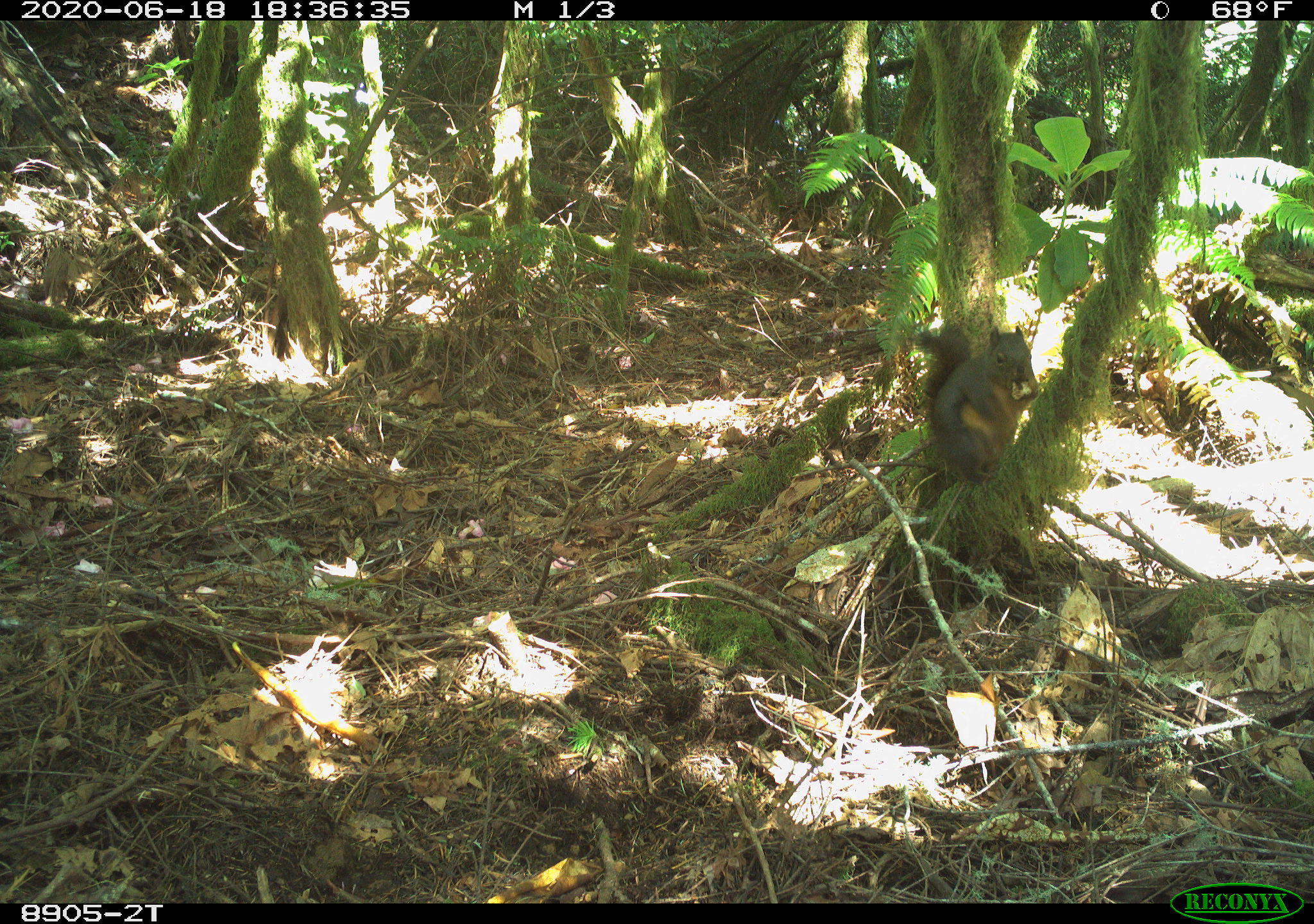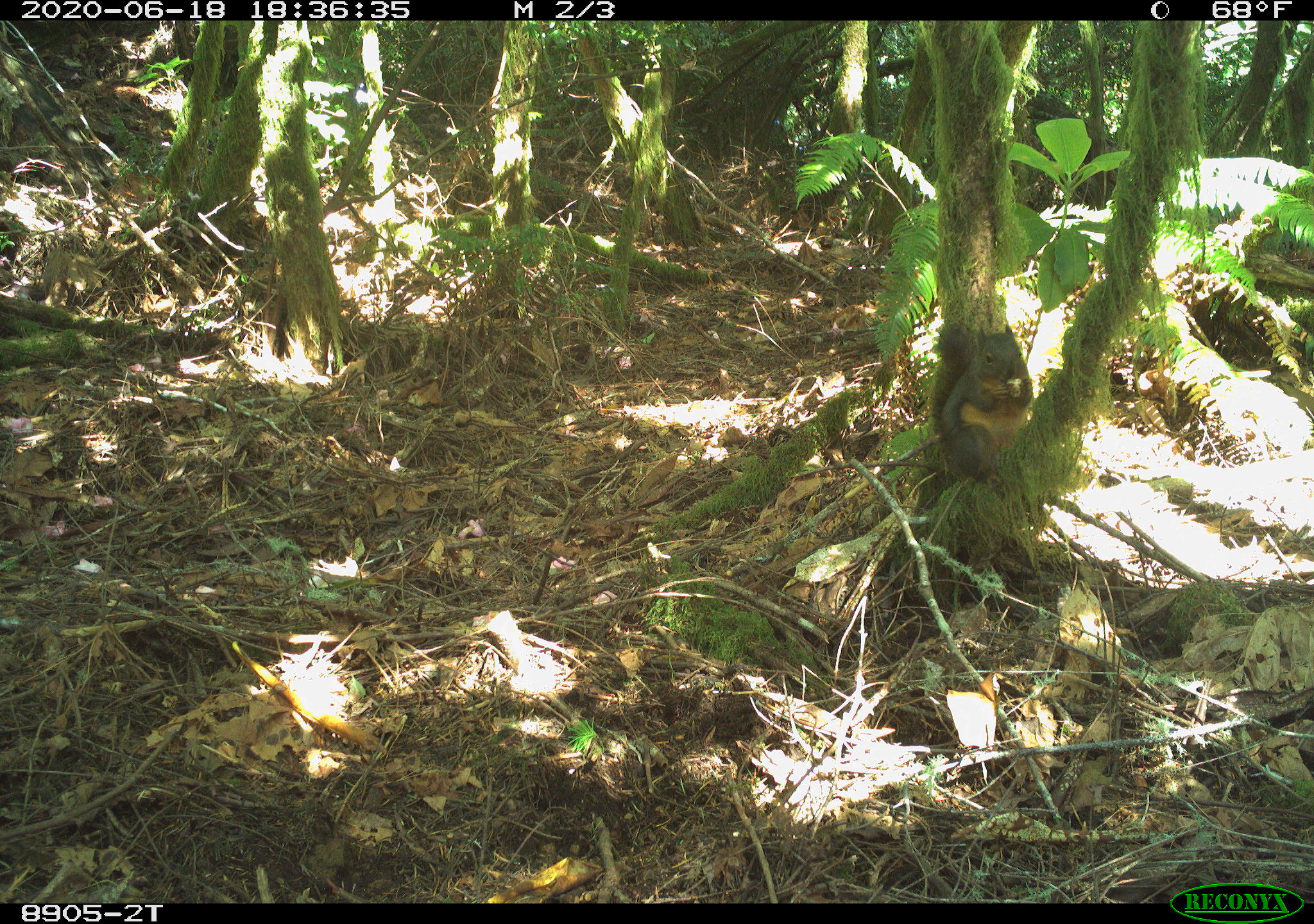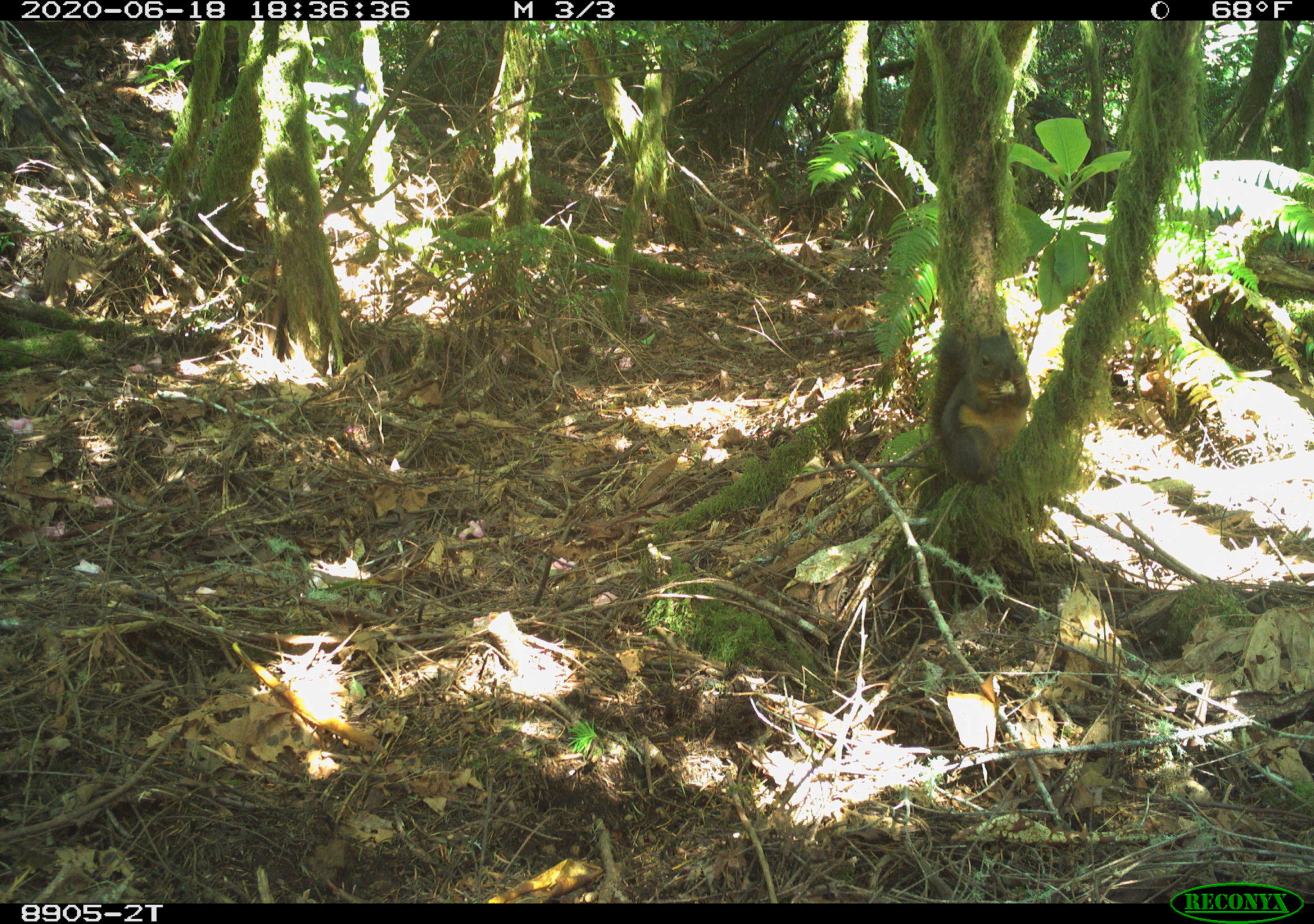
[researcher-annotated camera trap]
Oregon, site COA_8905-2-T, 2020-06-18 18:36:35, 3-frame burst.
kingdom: Animalia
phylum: Chordata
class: Mammalia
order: Rodentia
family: Sciuridae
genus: Tamiasciurus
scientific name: Tamiasciurus douglasii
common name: douglas squirrel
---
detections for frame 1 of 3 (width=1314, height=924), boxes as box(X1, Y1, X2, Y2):
douglas squirrel: box(906, 319, 1040, 489)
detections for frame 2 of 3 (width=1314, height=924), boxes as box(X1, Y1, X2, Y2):
douglas squirrel: box(926, 317, 1040, 485)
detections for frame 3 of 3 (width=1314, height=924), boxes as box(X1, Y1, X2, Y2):
douglas squirrel: box(919, 327, 1034, 493)